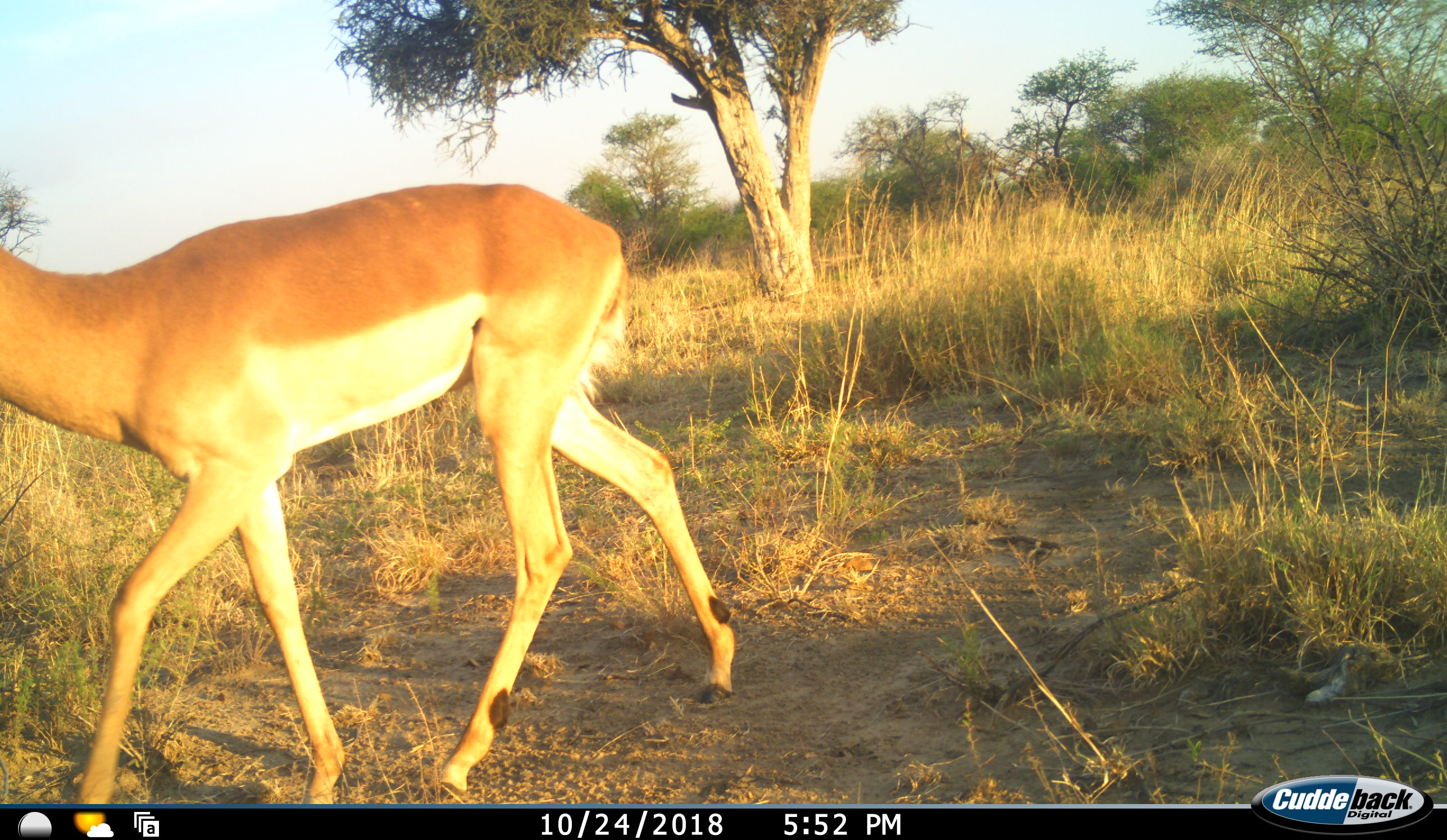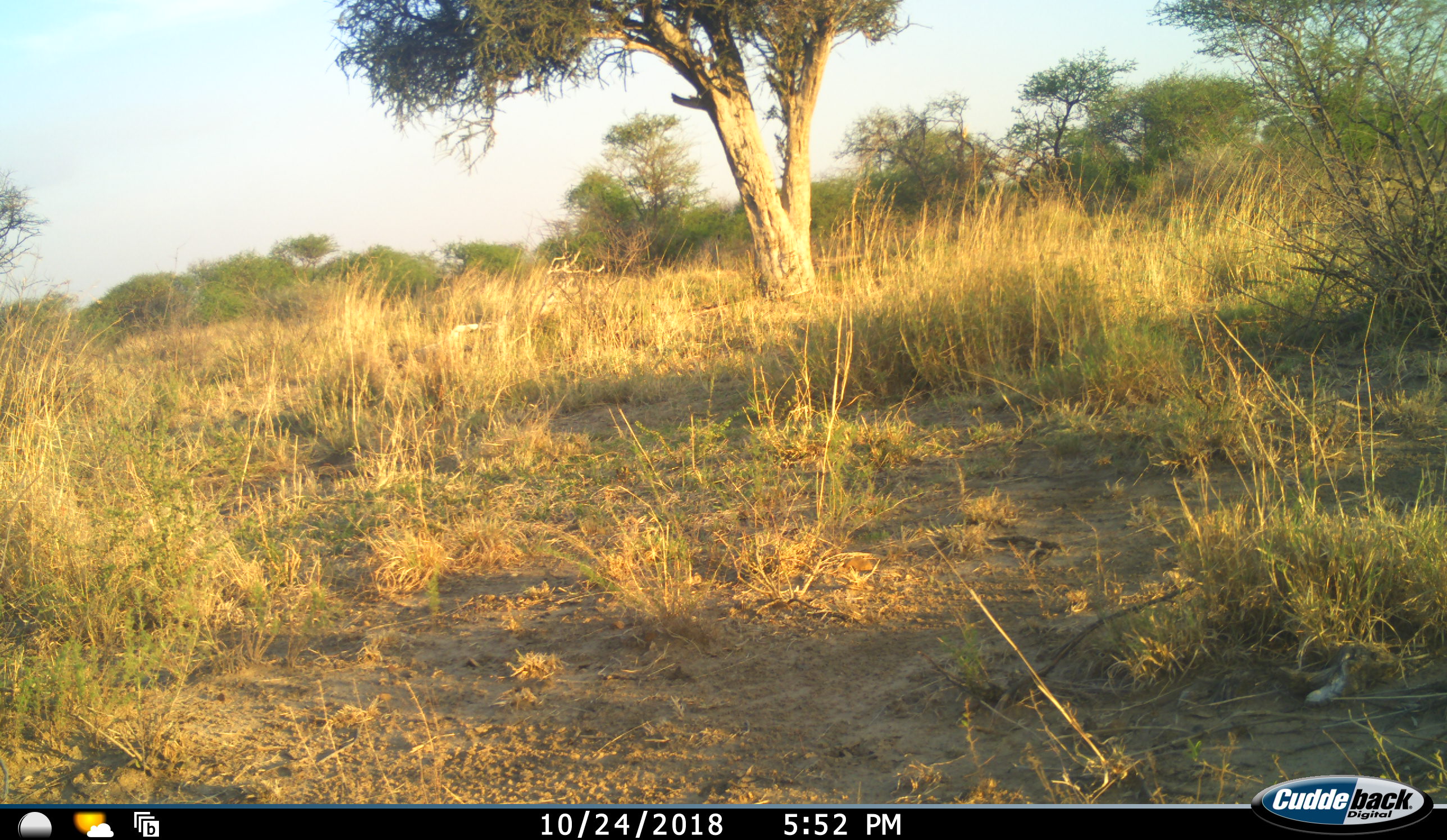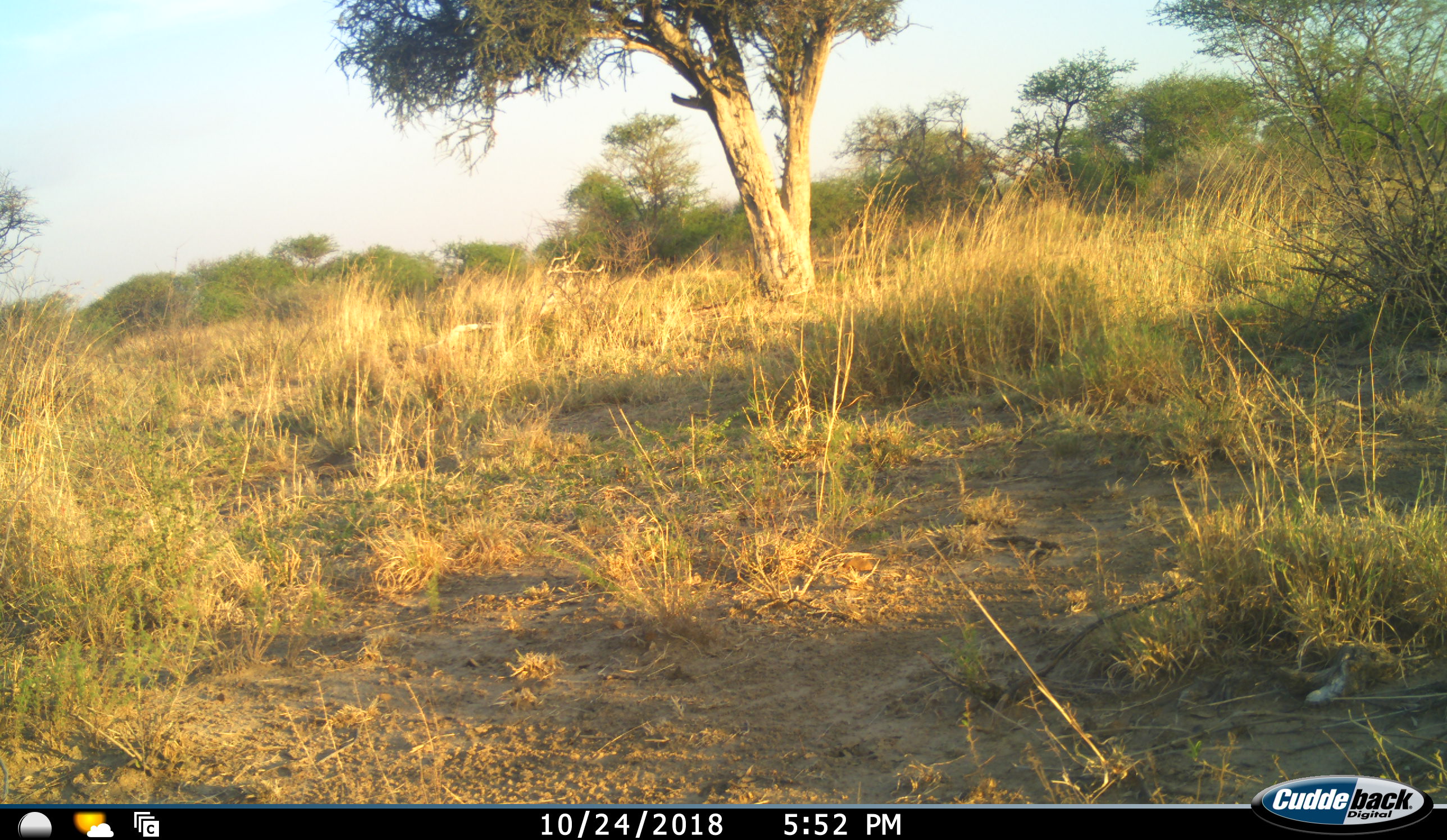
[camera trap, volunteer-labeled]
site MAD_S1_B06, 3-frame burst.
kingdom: Animalia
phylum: Chordata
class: Mammalia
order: Artiodactyla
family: Bovidae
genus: Aepyceros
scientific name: Aepyceros melampus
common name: impala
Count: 1.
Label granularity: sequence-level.